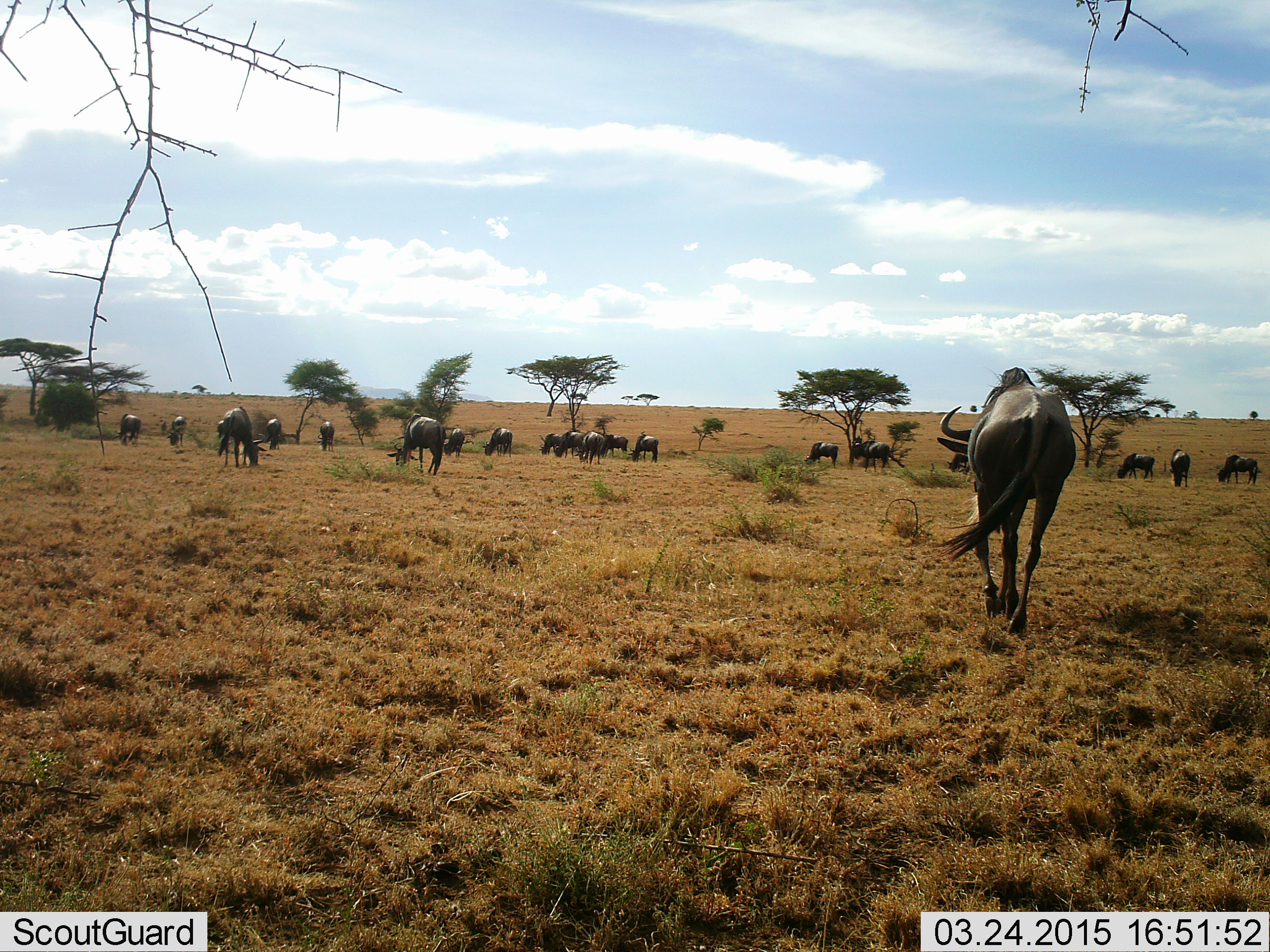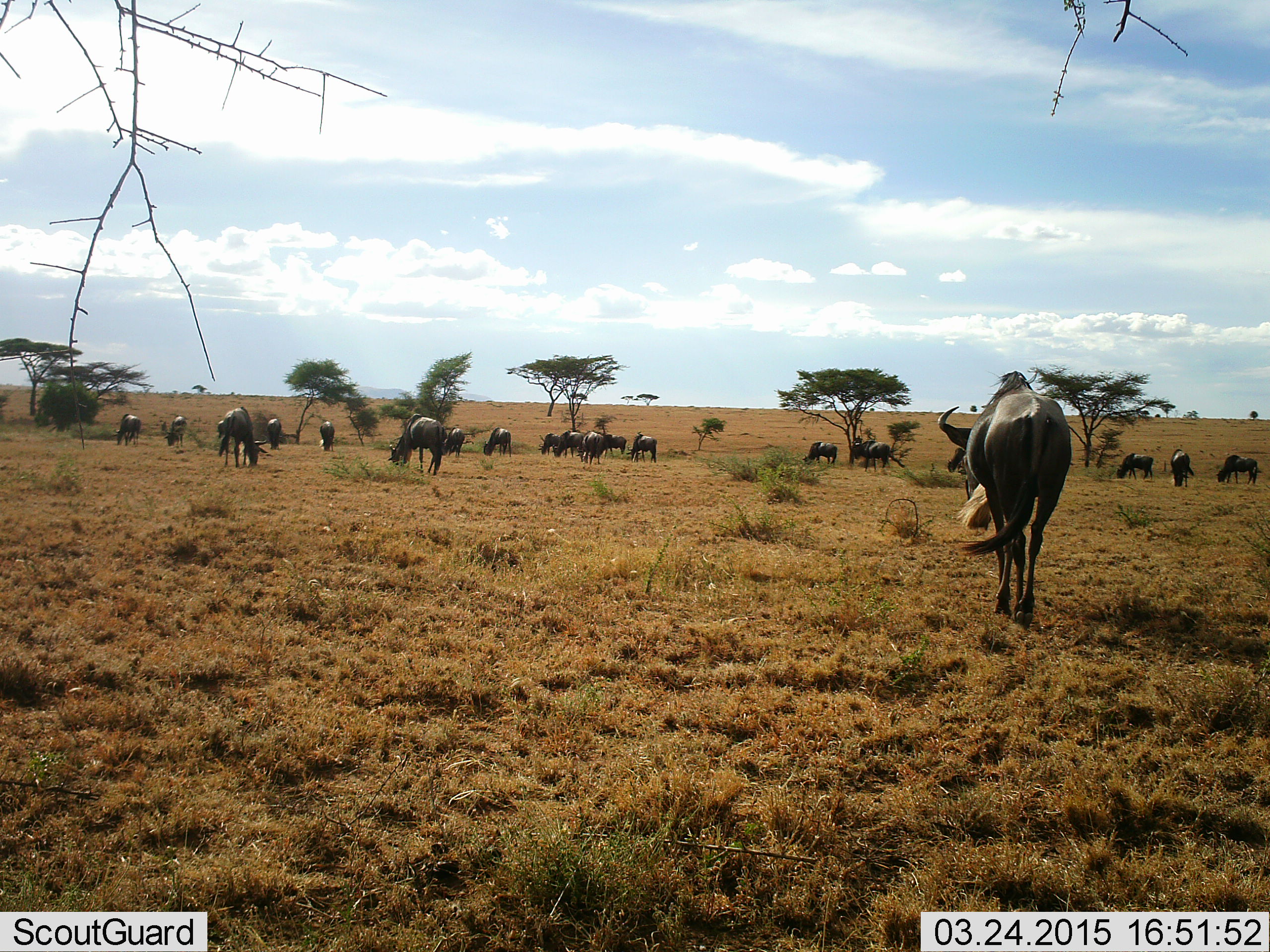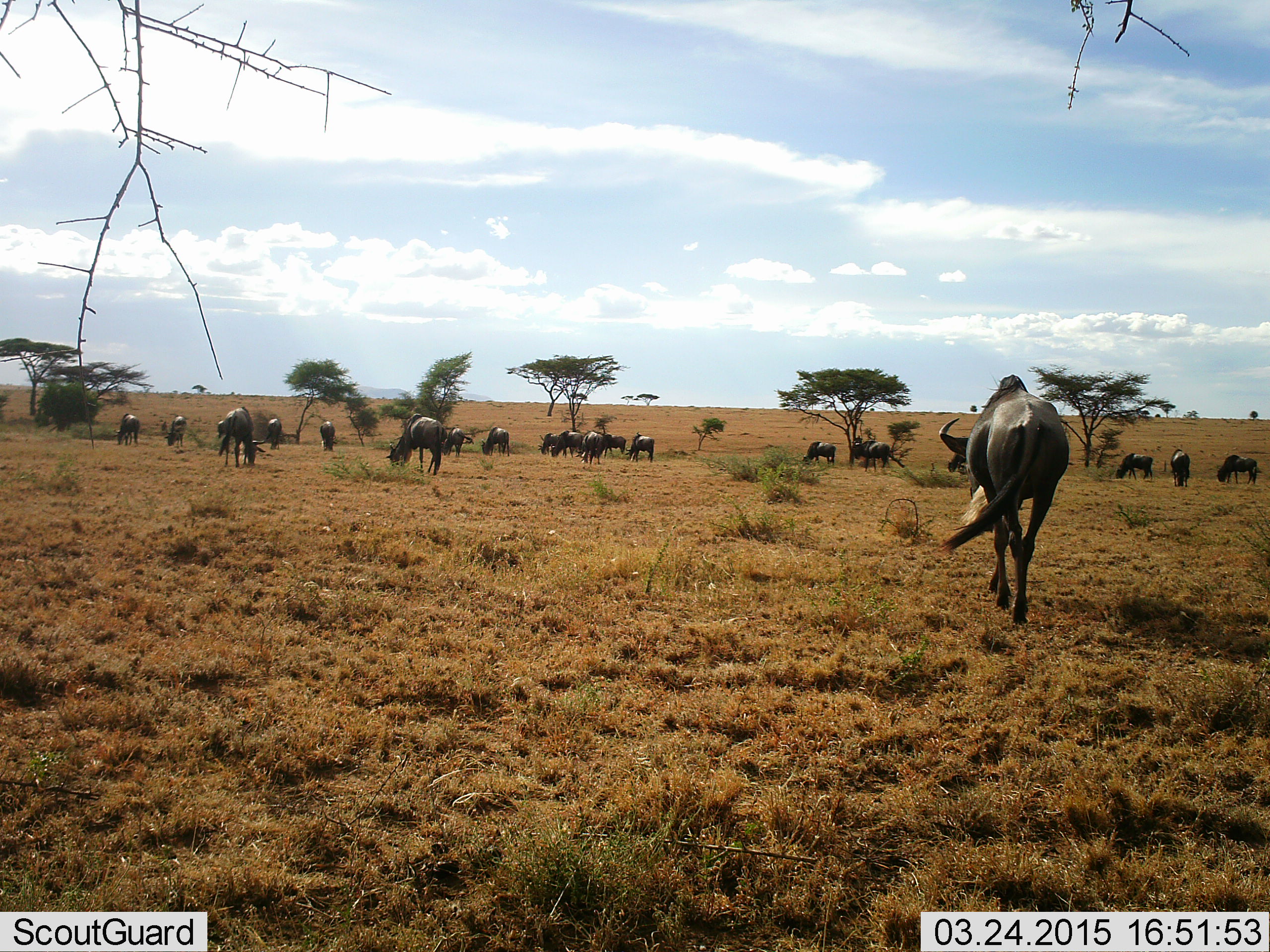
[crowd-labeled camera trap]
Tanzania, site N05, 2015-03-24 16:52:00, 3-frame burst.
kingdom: Animalia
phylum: Chordata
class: Mammalia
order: Artiodactyla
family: Bovidae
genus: Connochaetes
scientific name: Connochaetes taurinus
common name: blue wildebeest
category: wildebeest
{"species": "wildebeest (blue wildebeest) (Connochaetes taurinus)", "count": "11-50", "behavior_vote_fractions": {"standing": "60%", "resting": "0%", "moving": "90%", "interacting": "0%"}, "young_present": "0%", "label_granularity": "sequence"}